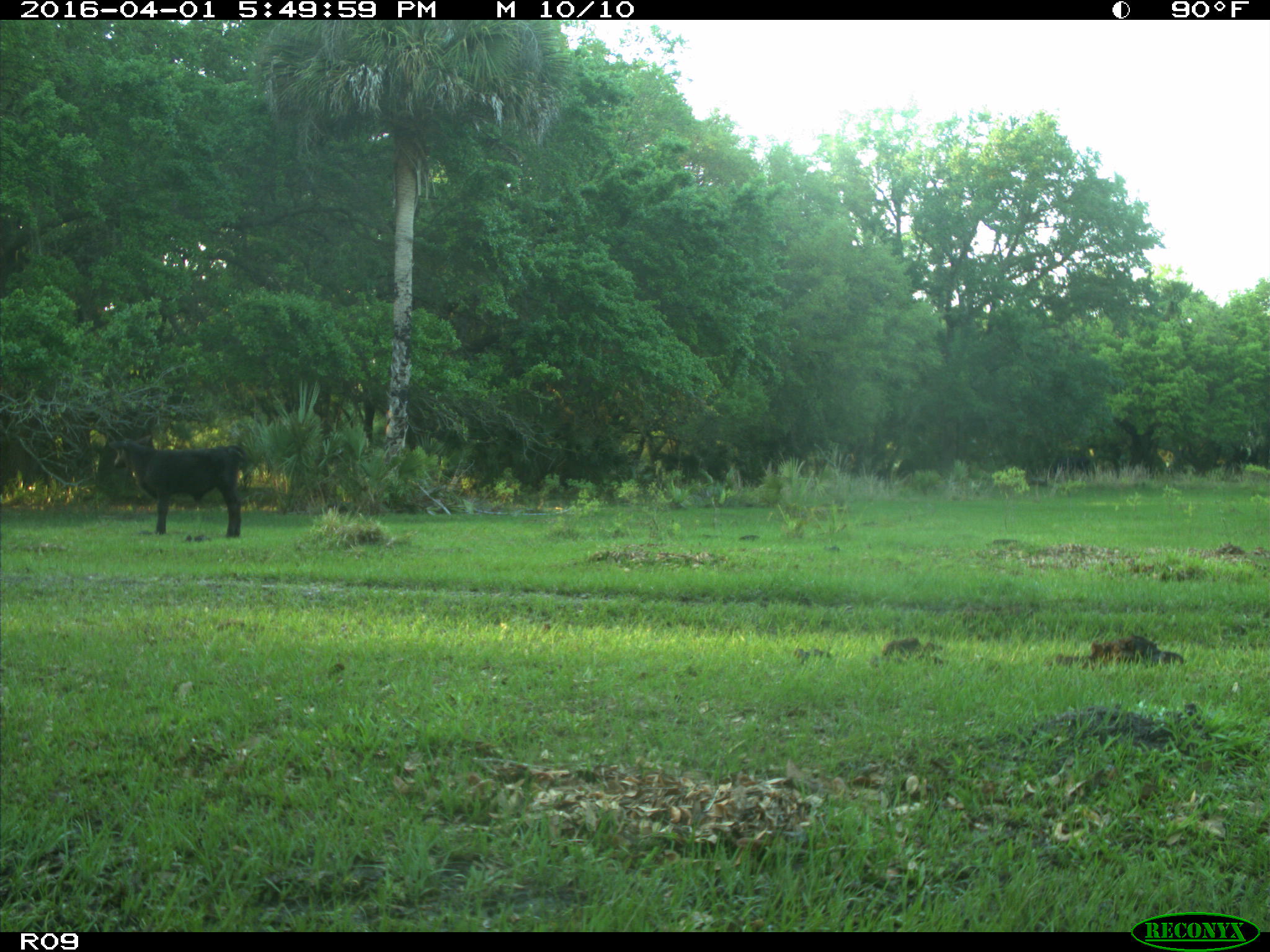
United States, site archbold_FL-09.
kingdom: Animalia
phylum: Chordata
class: Mammalia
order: Artiodactyla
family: Bovidae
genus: Bos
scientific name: Bos taurus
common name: domestic cow